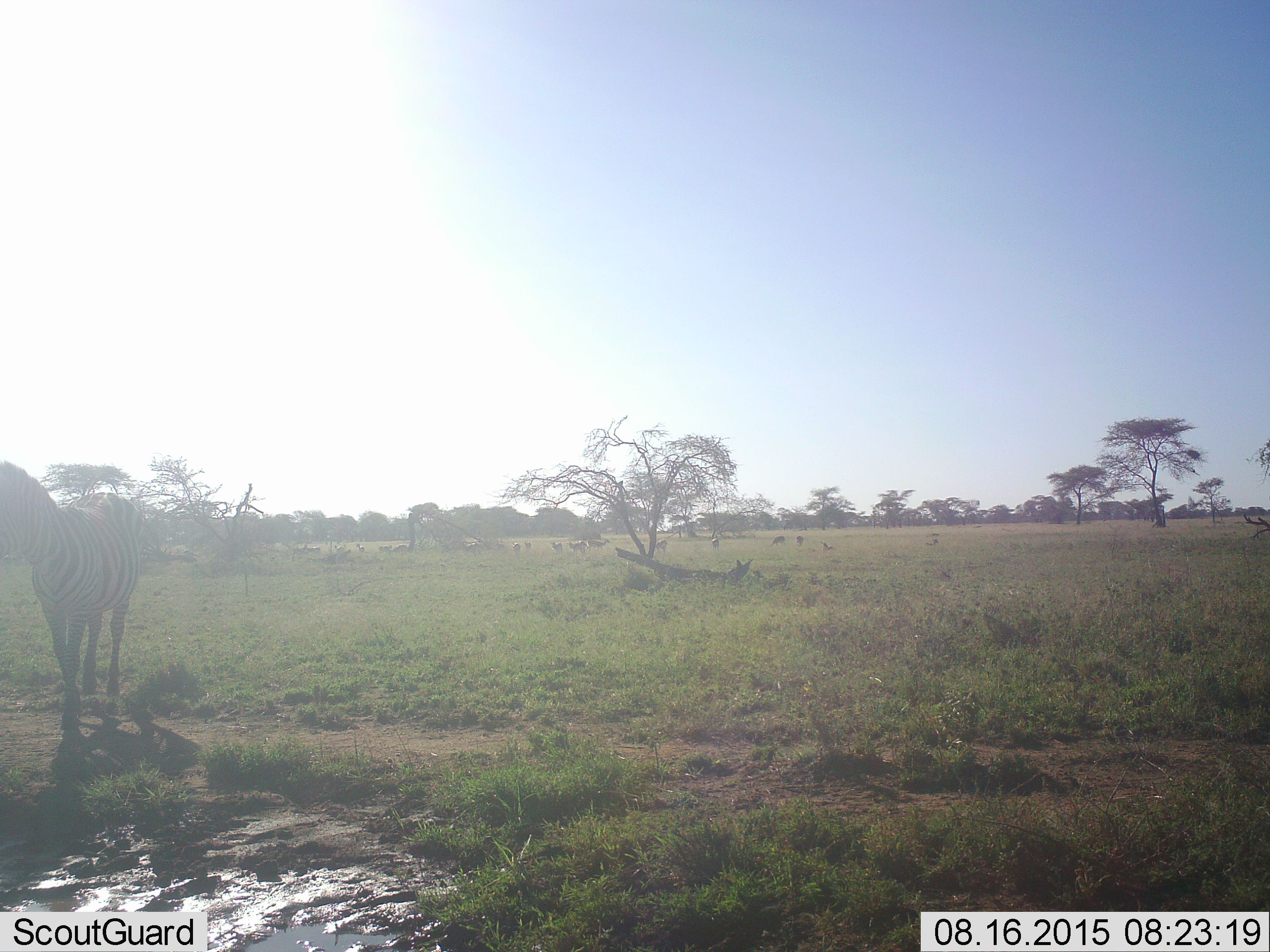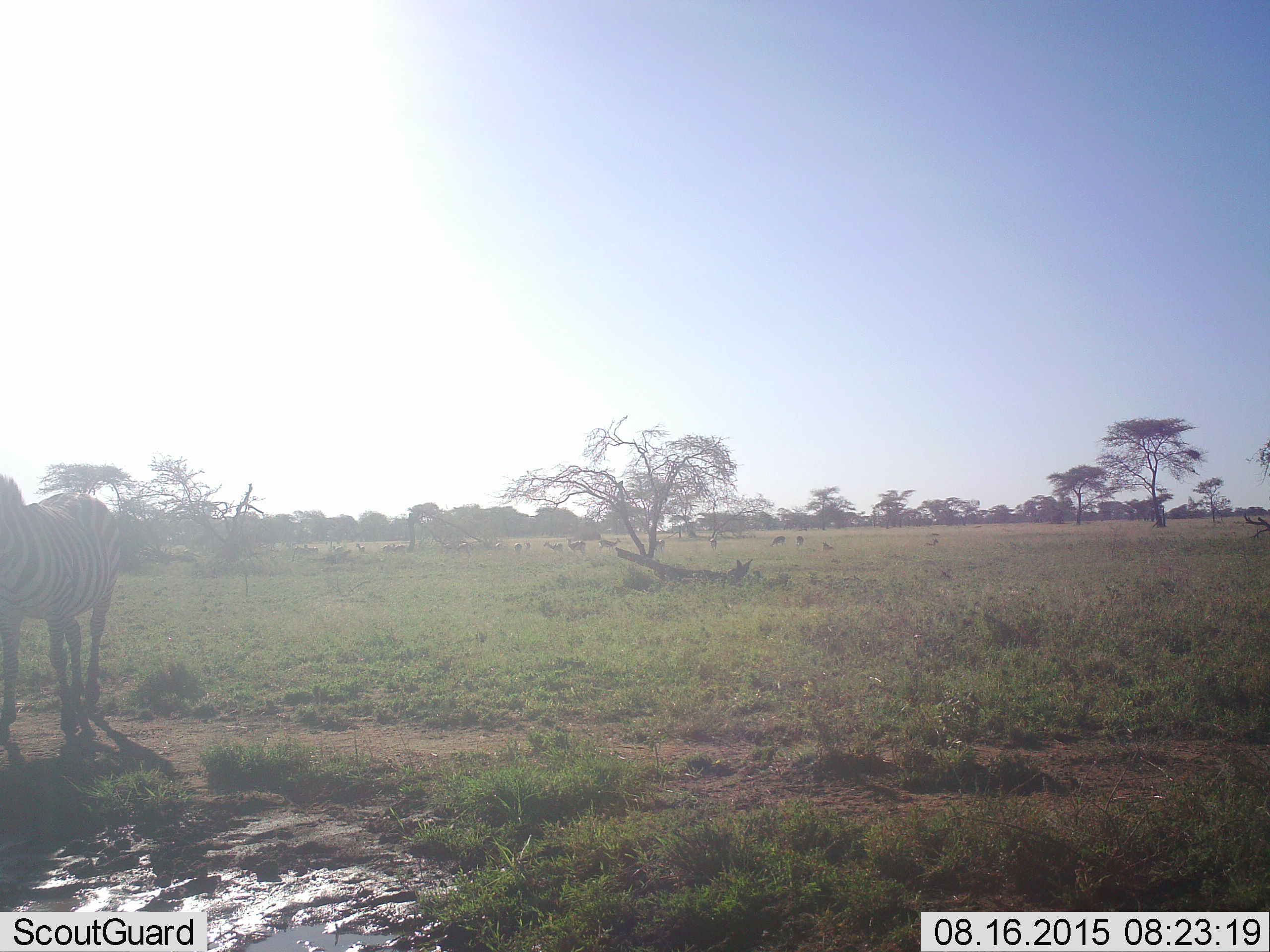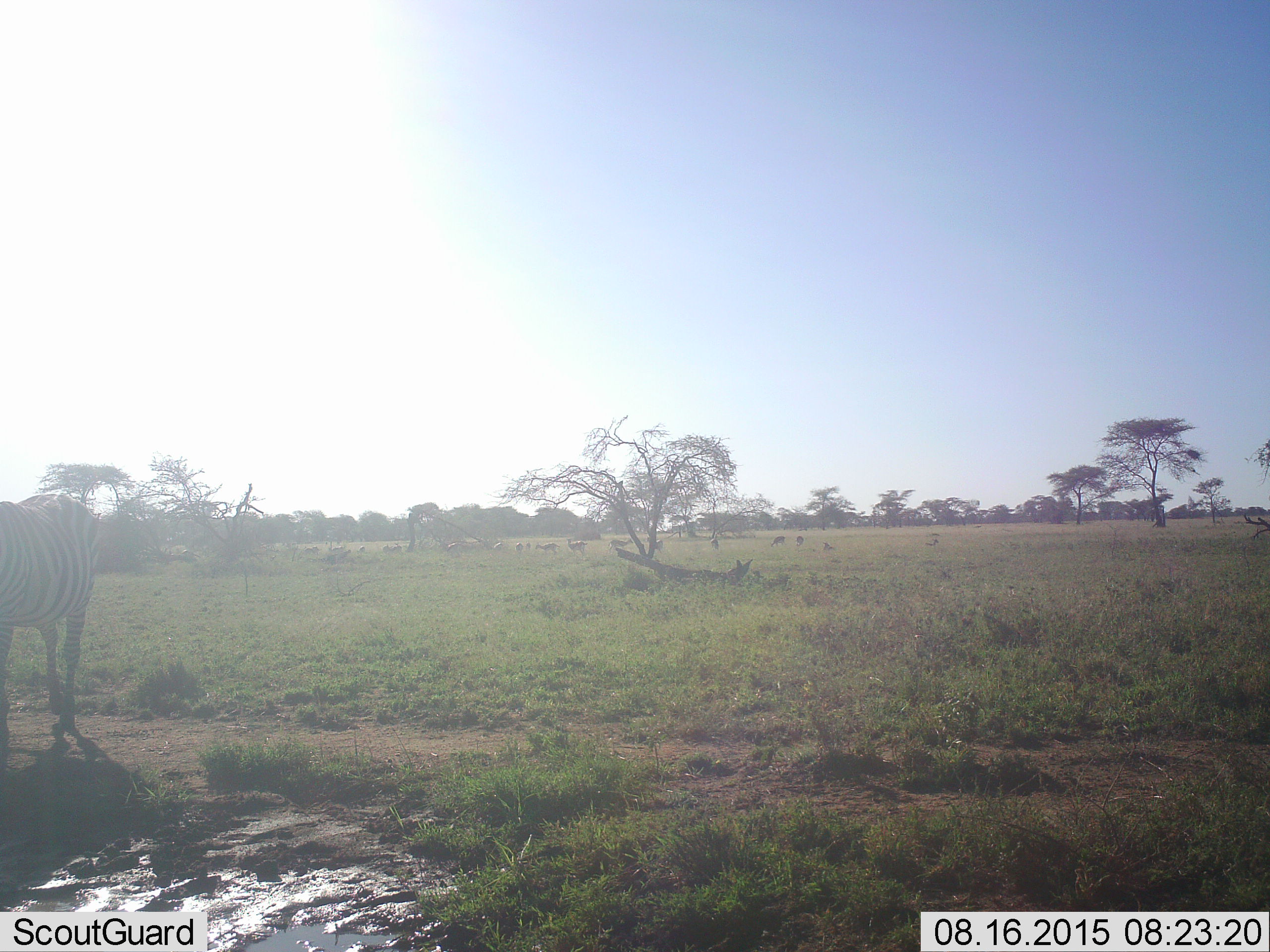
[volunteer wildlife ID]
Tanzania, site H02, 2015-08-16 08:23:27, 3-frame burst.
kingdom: Animalia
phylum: Chordata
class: Mammalia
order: Perissodactyla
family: Equidae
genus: Equus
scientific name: Equus quagga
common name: plains zebra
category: zebra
Zebra (plains zebra) (Equus quagga), count 1. Behavior (volunteer vote fractions): standing 33%, resting 0%, moving 78%, interacting 0%. Young present (vote fraction): 0%. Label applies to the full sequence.